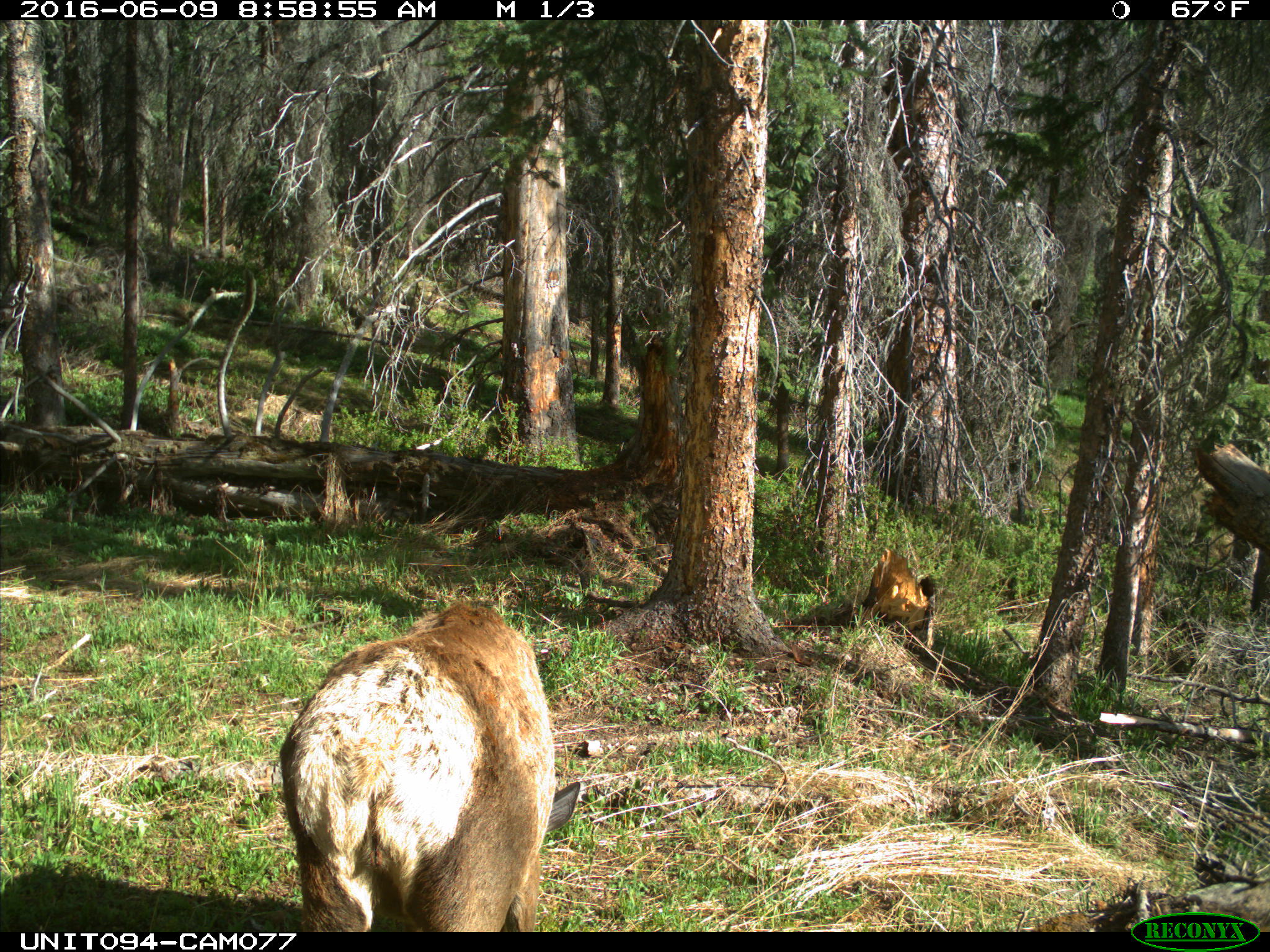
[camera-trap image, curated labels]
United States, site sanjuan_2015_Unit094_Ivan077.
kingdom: Animalia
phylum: Chordata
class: Mammalia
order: Artiodactyla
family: Cervidae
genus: Cervus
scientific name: Cervus elaphus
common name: red deer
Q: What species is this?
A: Cervus elaphus (red deer).